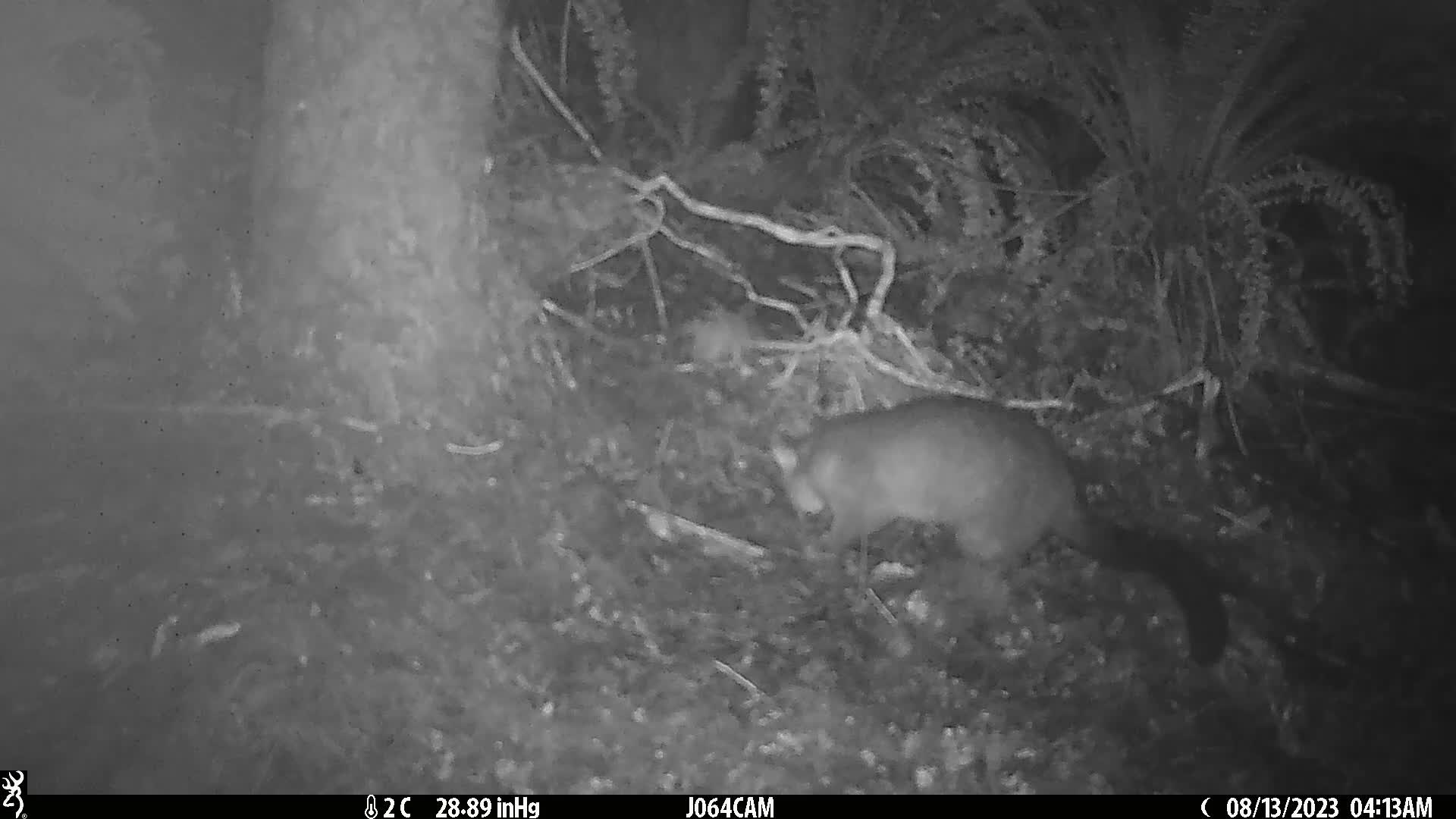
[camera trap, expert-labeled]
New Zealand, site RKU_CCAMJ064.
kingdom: Animalia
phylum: Chordata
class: Mammalia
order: Diprotodontia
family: Phalangeridae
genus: Trichosurus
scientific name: Trichosurus vulpecula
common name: common brushtail possum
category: possum